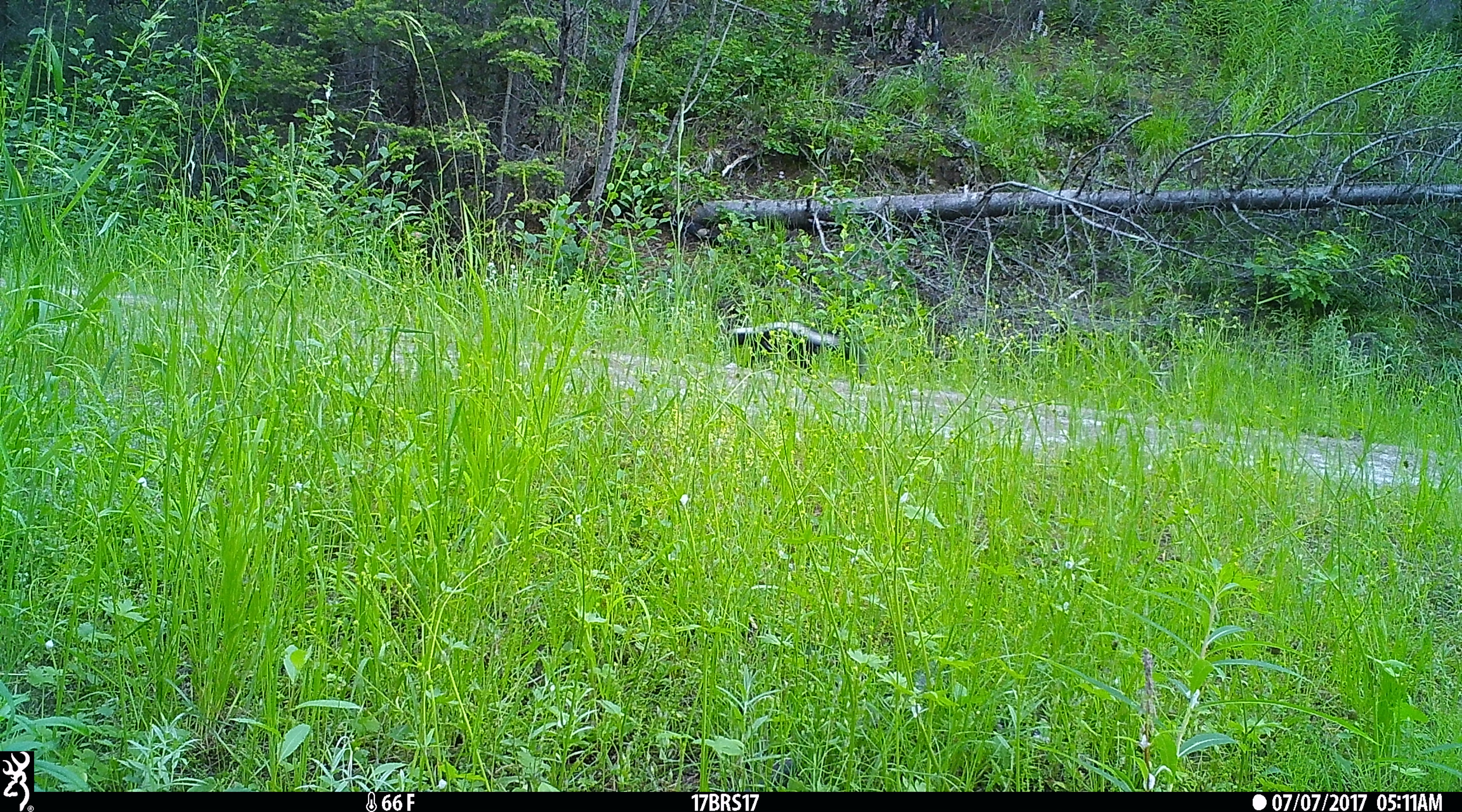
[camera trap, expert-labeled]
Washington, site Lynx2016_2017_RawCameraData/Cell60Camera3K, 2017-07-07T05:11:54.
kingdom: Animalia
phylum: Chordata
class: Mammalia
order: Carnivora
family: Mephitidae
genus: Mephitis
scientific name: Mephitis mephitis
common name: striped skunk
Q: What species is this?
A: Mephitis mephitis (striped skunk).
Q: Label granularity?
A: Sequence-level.